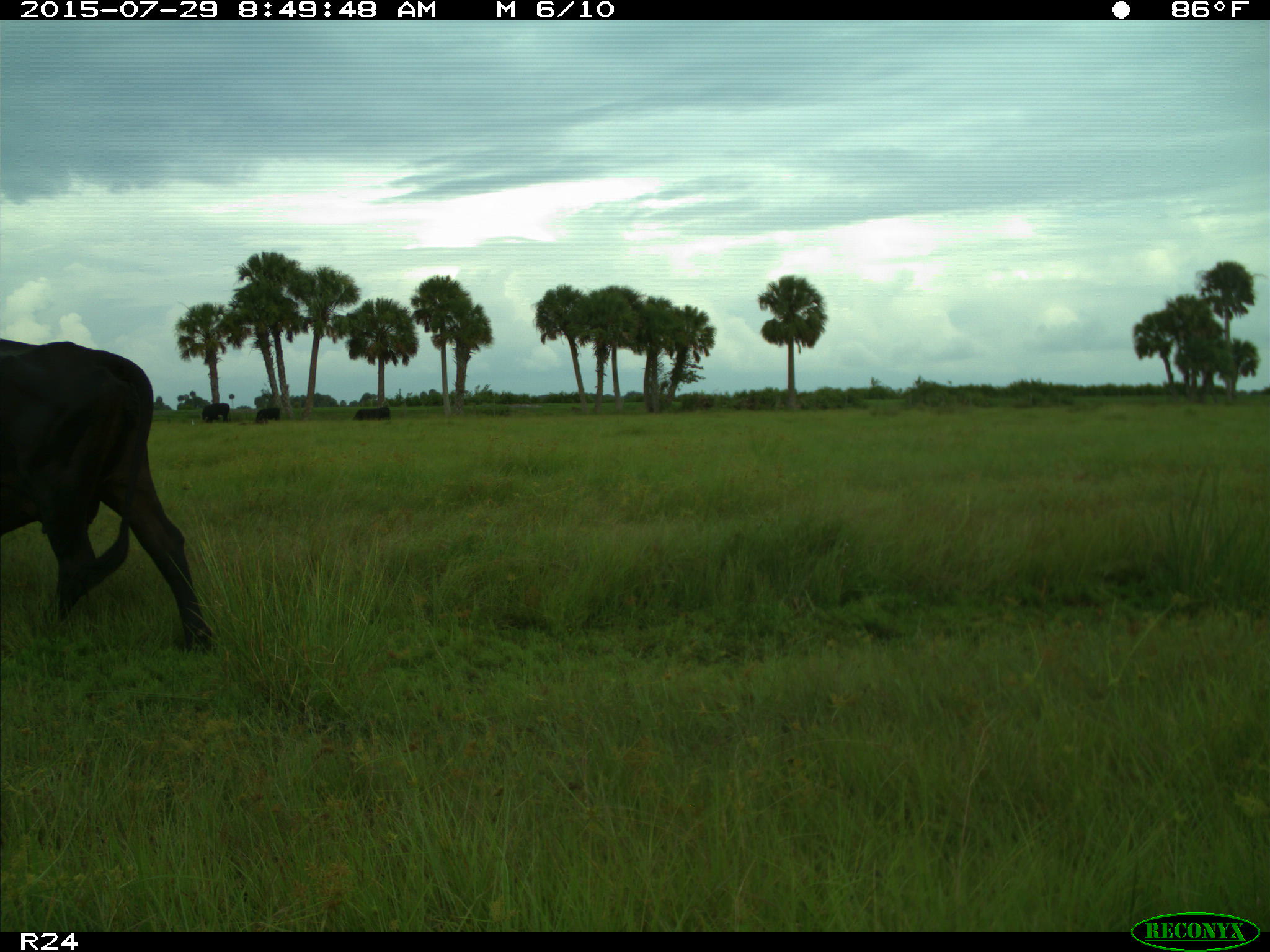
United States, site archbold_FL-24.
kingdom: Animalia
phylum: Chordata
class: Mammalia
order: Artiodactyla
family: Bovidae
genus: Bos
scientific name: Bos taurus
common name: domestic cow